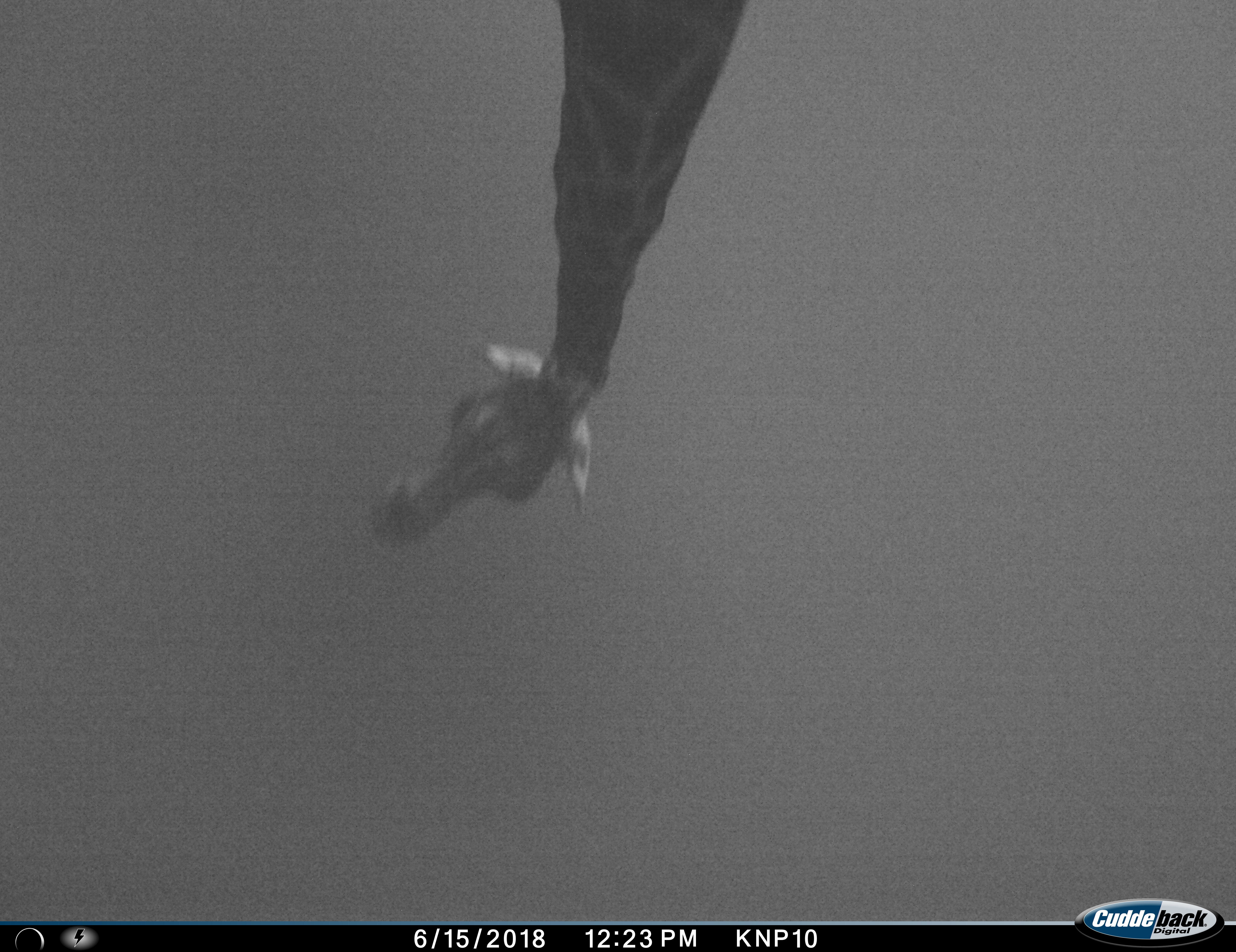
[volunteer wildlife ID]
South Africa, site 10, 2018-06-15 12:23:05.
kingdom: Animalia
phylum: Chordata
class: Mammalia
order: Artiodactyla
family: Giraffidae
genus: Giraffa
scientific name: Giraffa camelopardalis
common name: giraffe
Giraffe (Giraffa camelopardalis), count 1. Behavior (volunteer vote fractions): standing 90%, resting 0%, moving 10%, interacting 0%. Young present (vote fraction): 0%. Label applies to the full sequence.